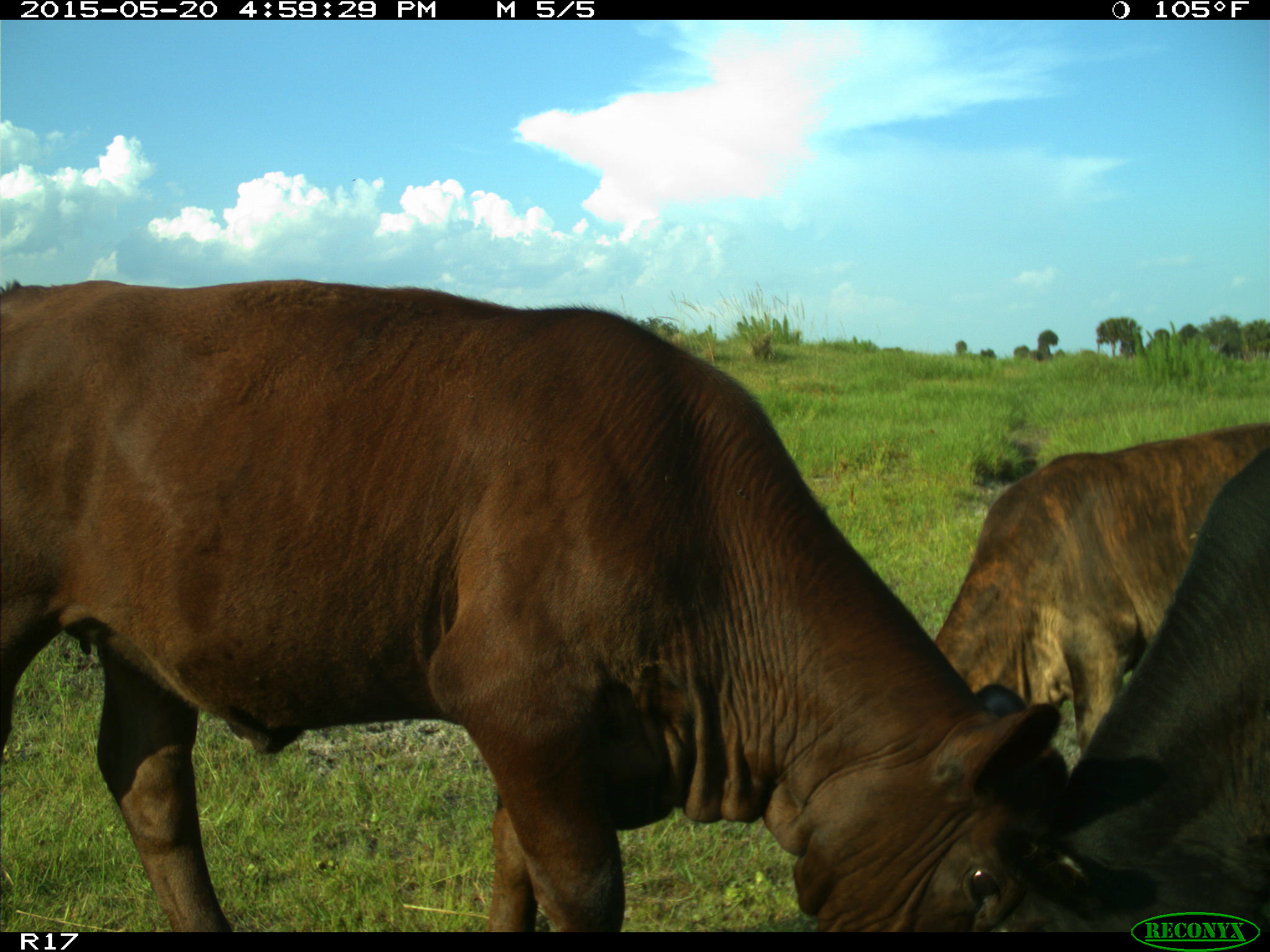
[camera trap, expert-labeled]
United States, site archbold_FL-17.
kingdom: Animalia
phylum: Chordata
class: Mammalia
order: Artiodactyla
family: Bovidae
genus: Bos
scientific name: Bos taurus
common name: domestic cow